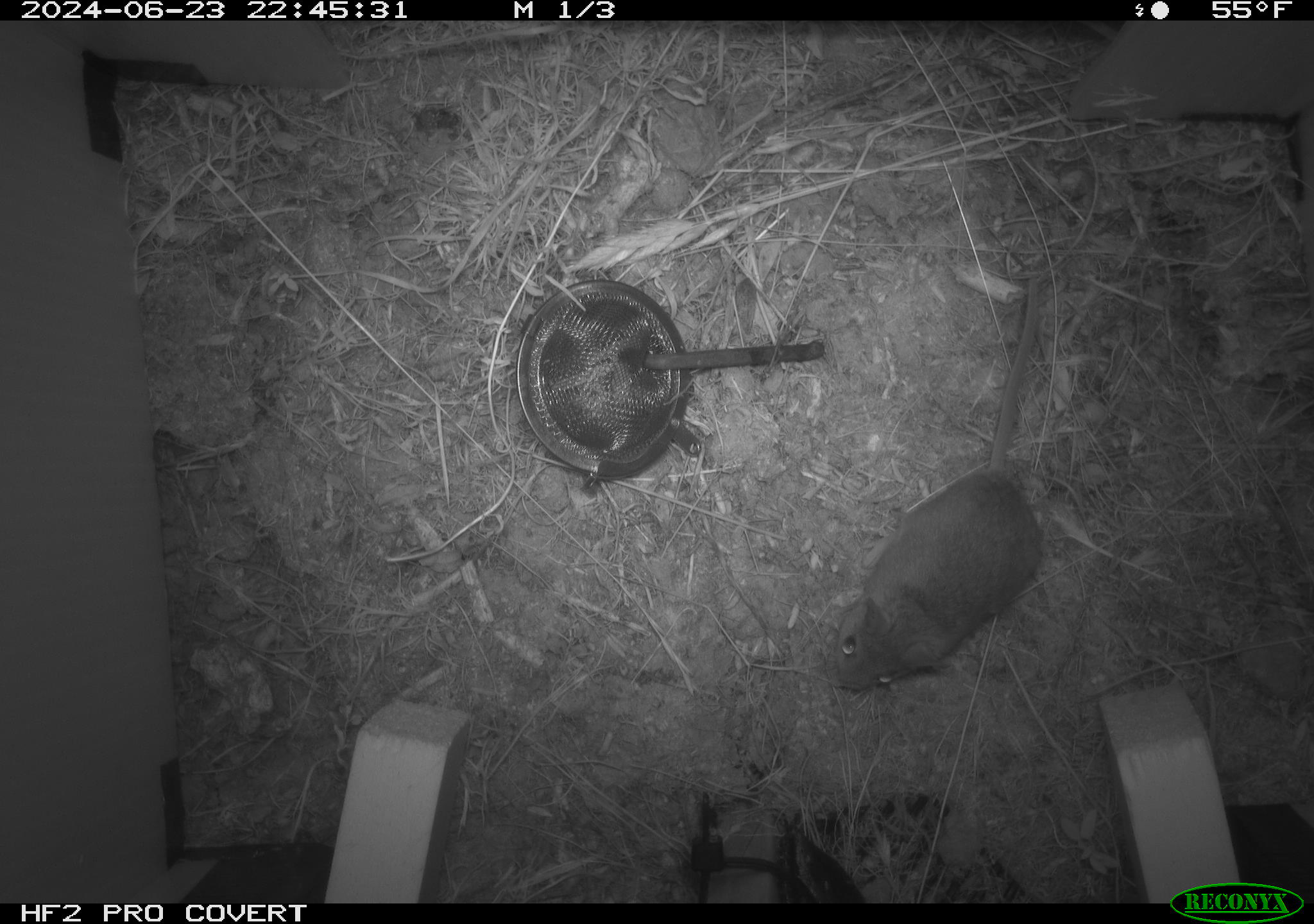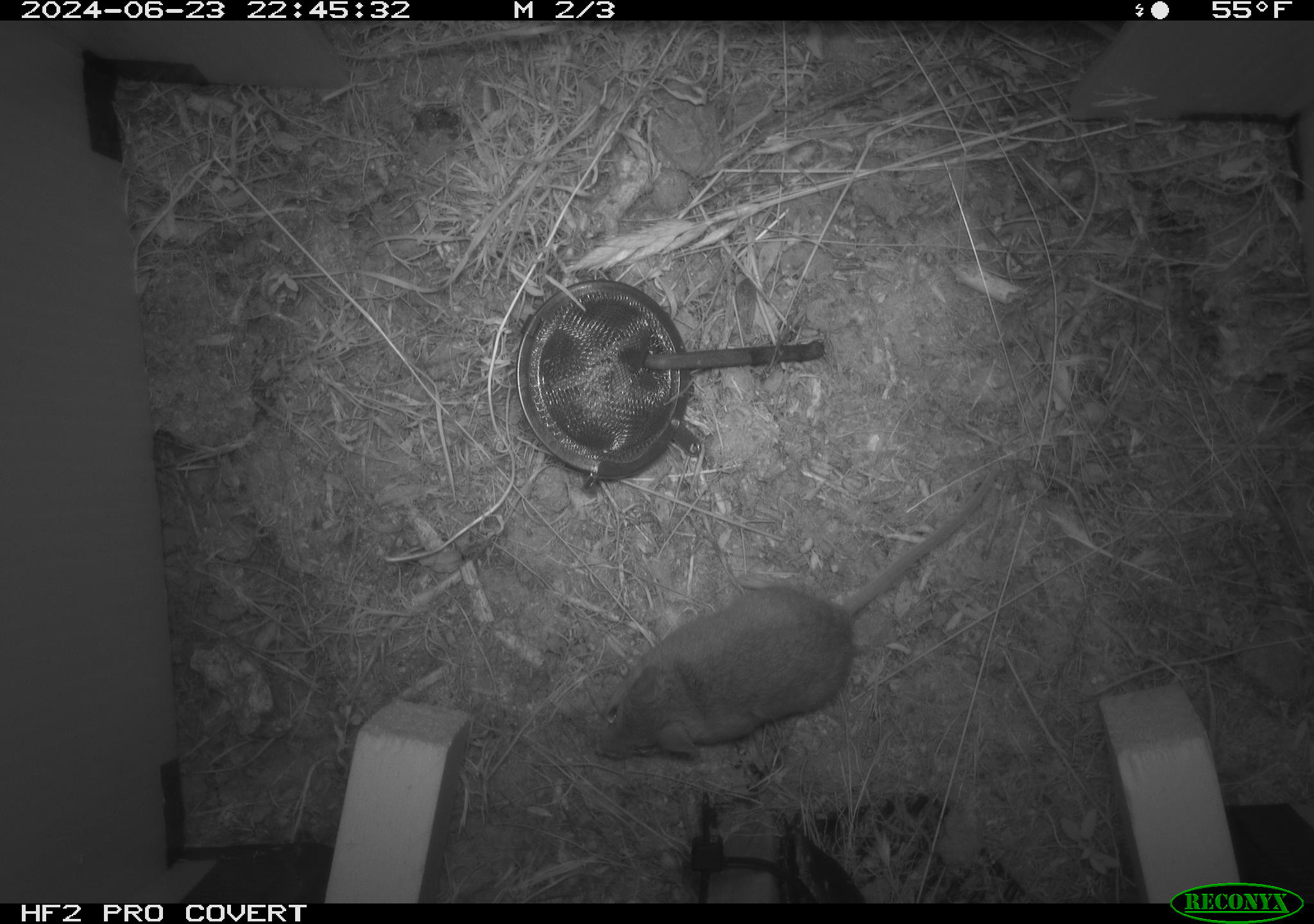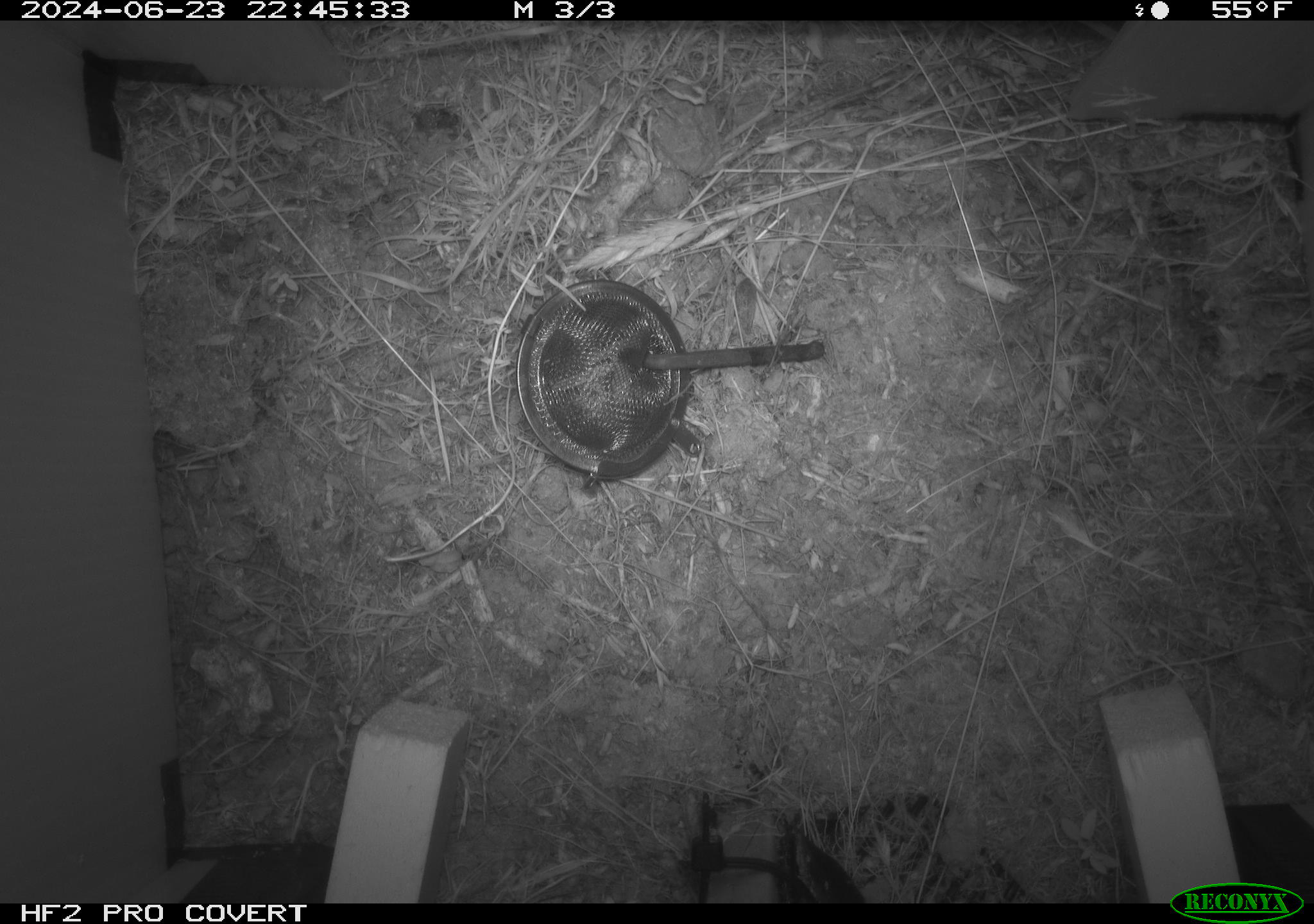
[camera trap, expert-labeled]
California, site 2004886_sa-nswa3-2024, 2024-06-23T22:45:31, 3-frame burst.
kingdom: Animalia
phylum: Chordata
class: Mammalia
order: Rodentia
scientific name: Rodentia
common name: rodent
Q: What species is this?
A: Rodent (Rodentia).